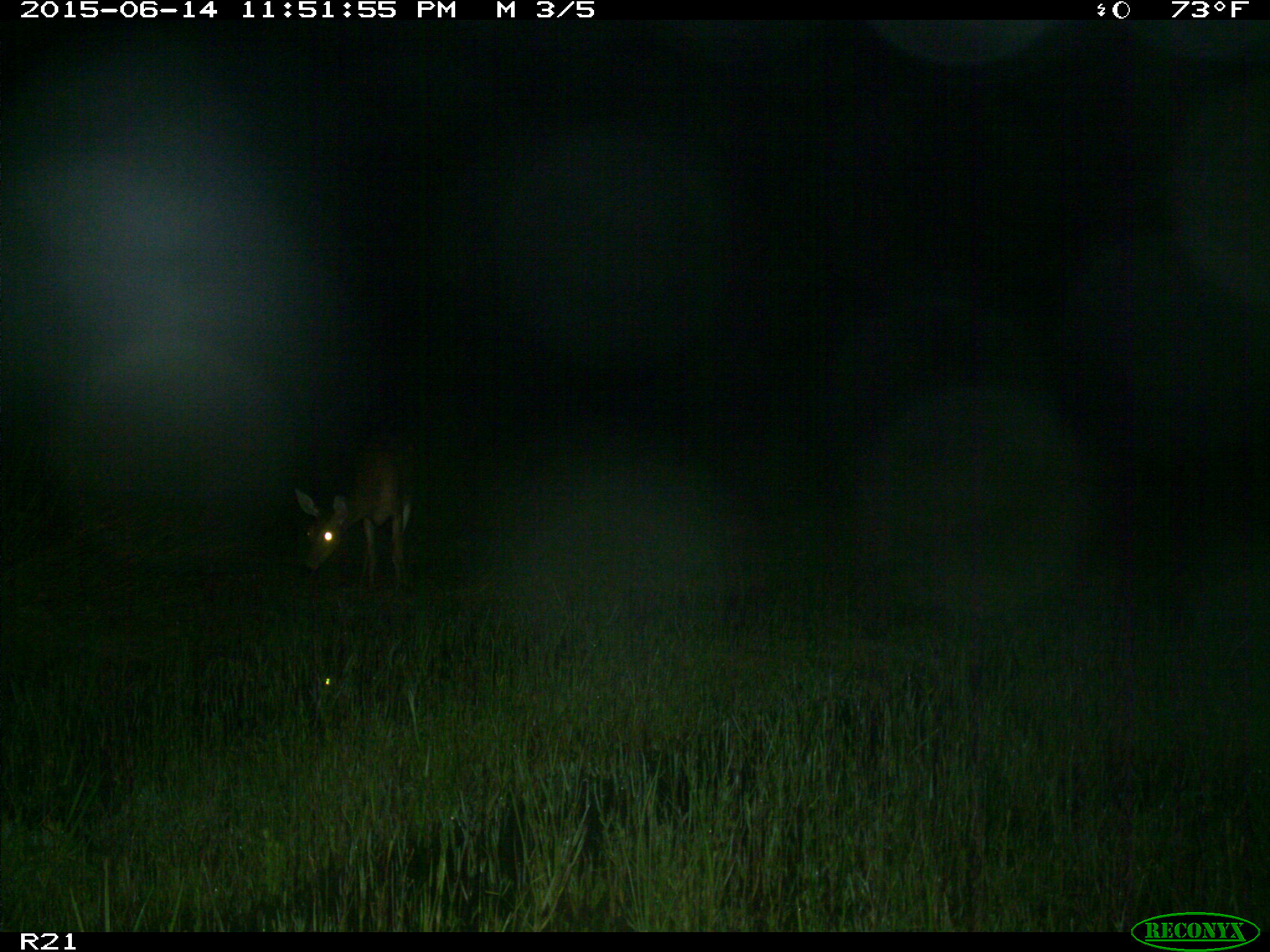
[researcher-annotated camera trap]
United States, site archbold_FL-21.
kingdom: Animalia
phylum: Chordata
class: Mammalia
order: Artiodactyla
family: Cervidae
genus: Odocoileus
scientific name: Odocoileus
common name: deer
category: unidentified deer